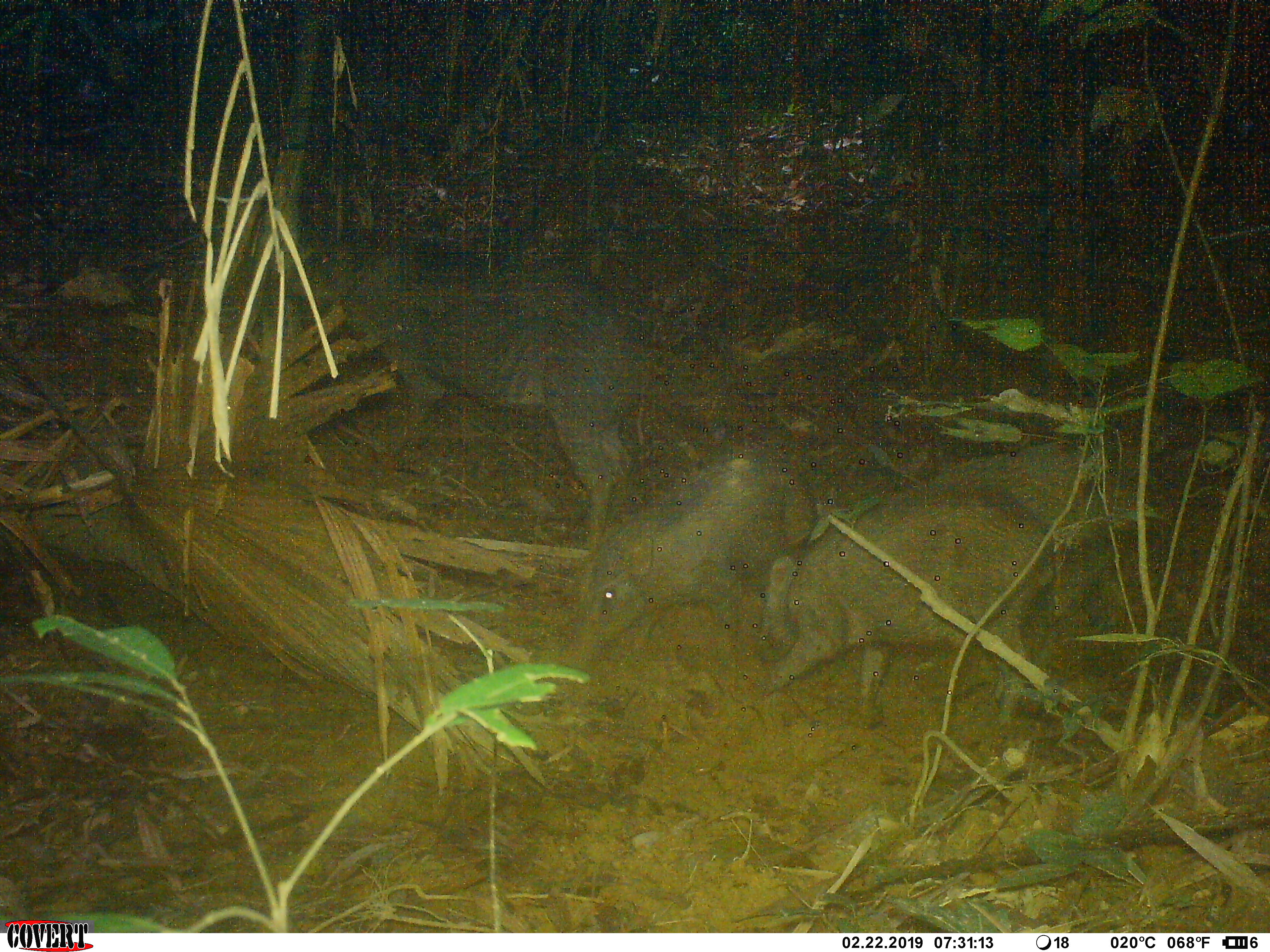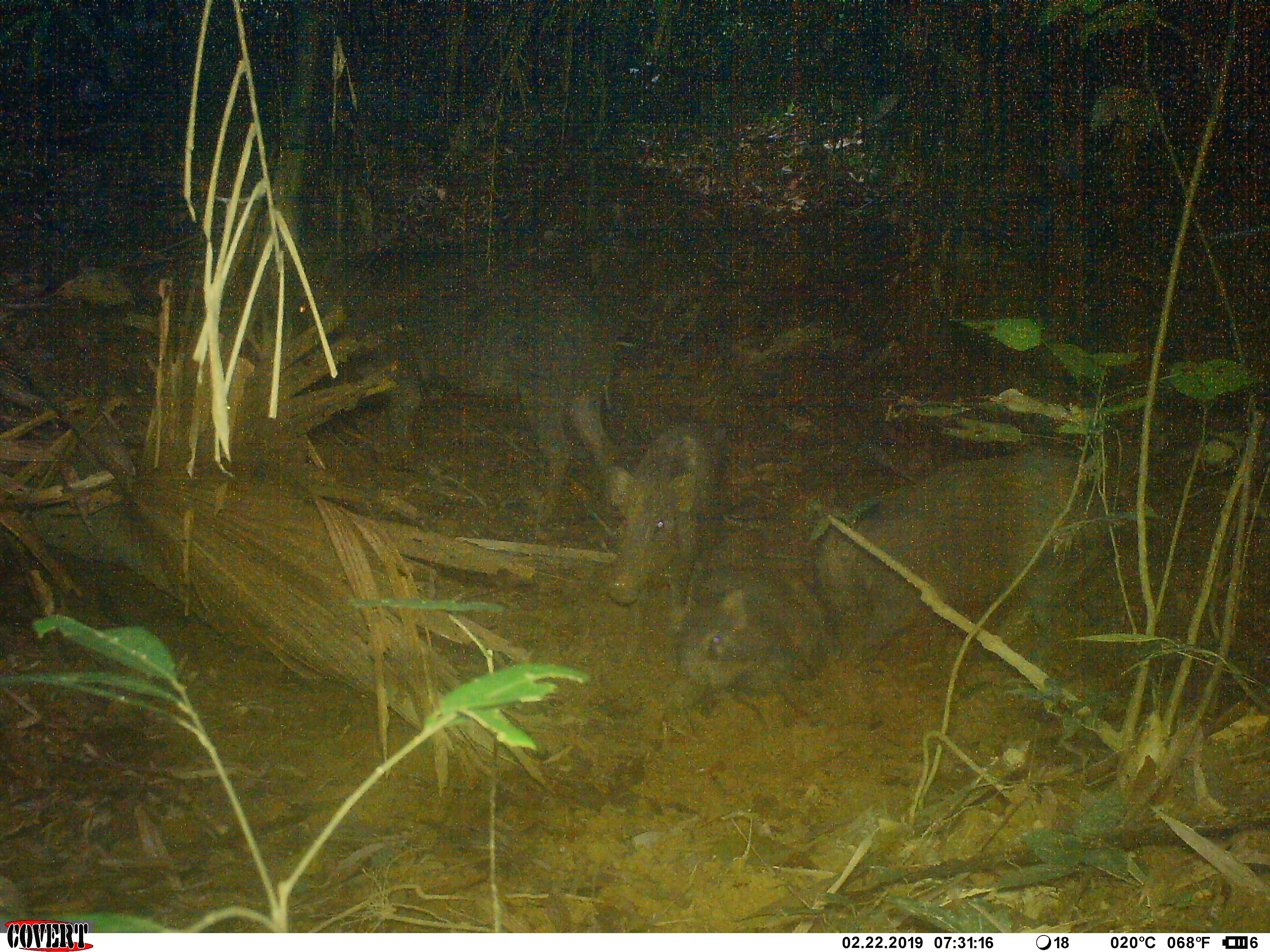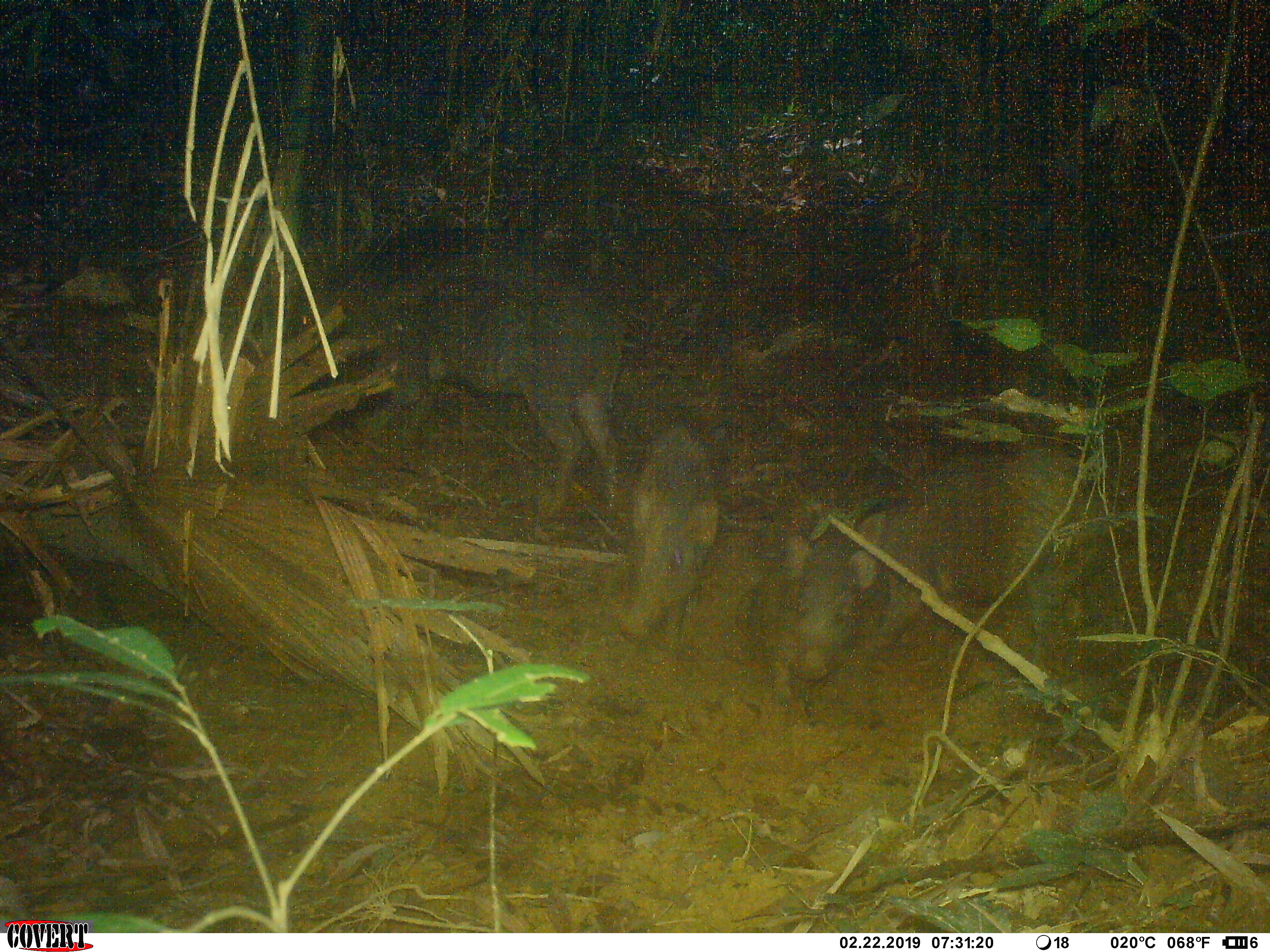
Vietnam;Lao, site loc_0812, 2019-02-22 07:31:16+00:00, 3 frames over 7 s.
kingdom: Animalia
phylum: Chordata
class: Mammalia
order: Artiodactyla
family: Suidae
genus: Sus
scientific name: Sus scrofa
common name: eurasian wild pig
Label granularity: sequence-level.